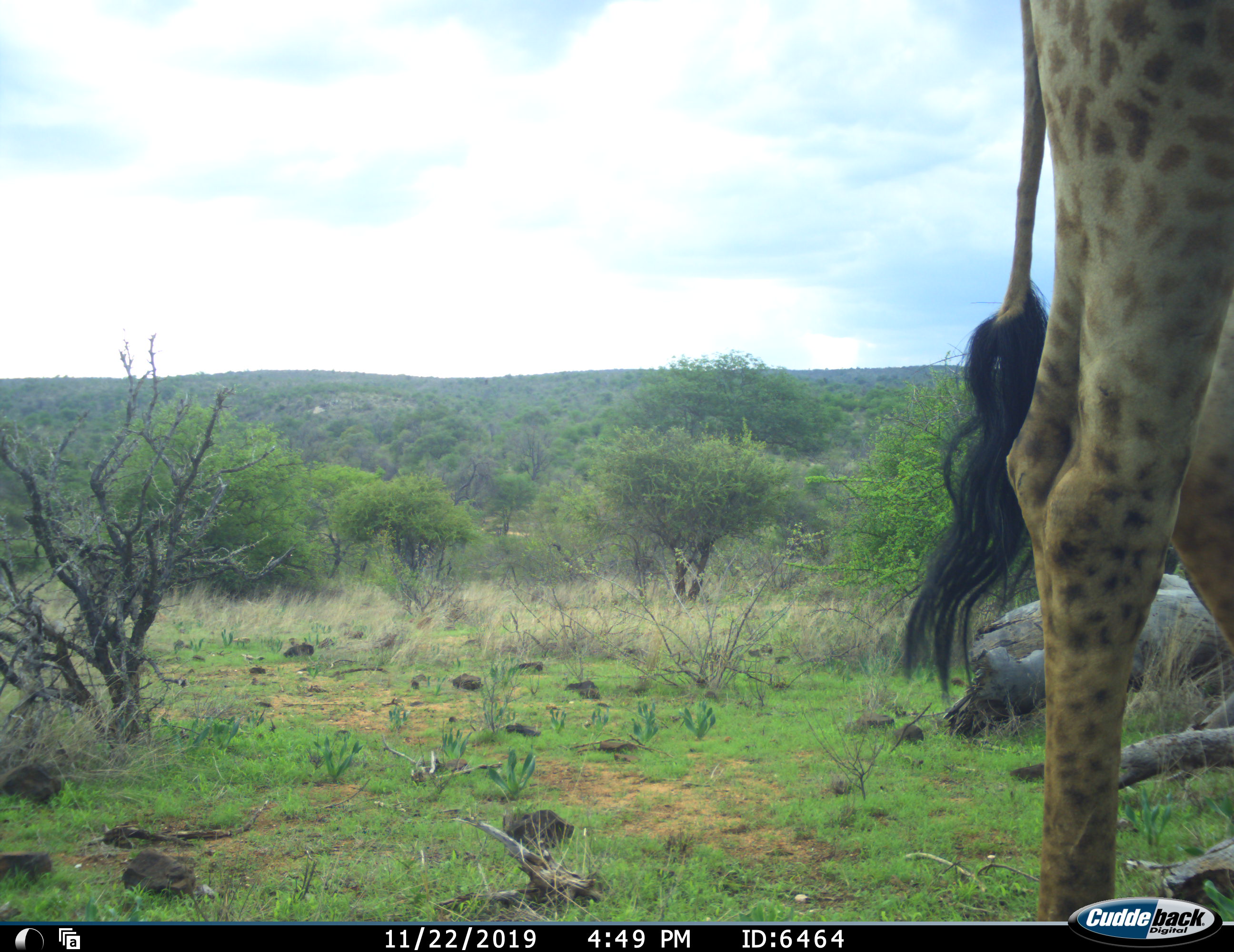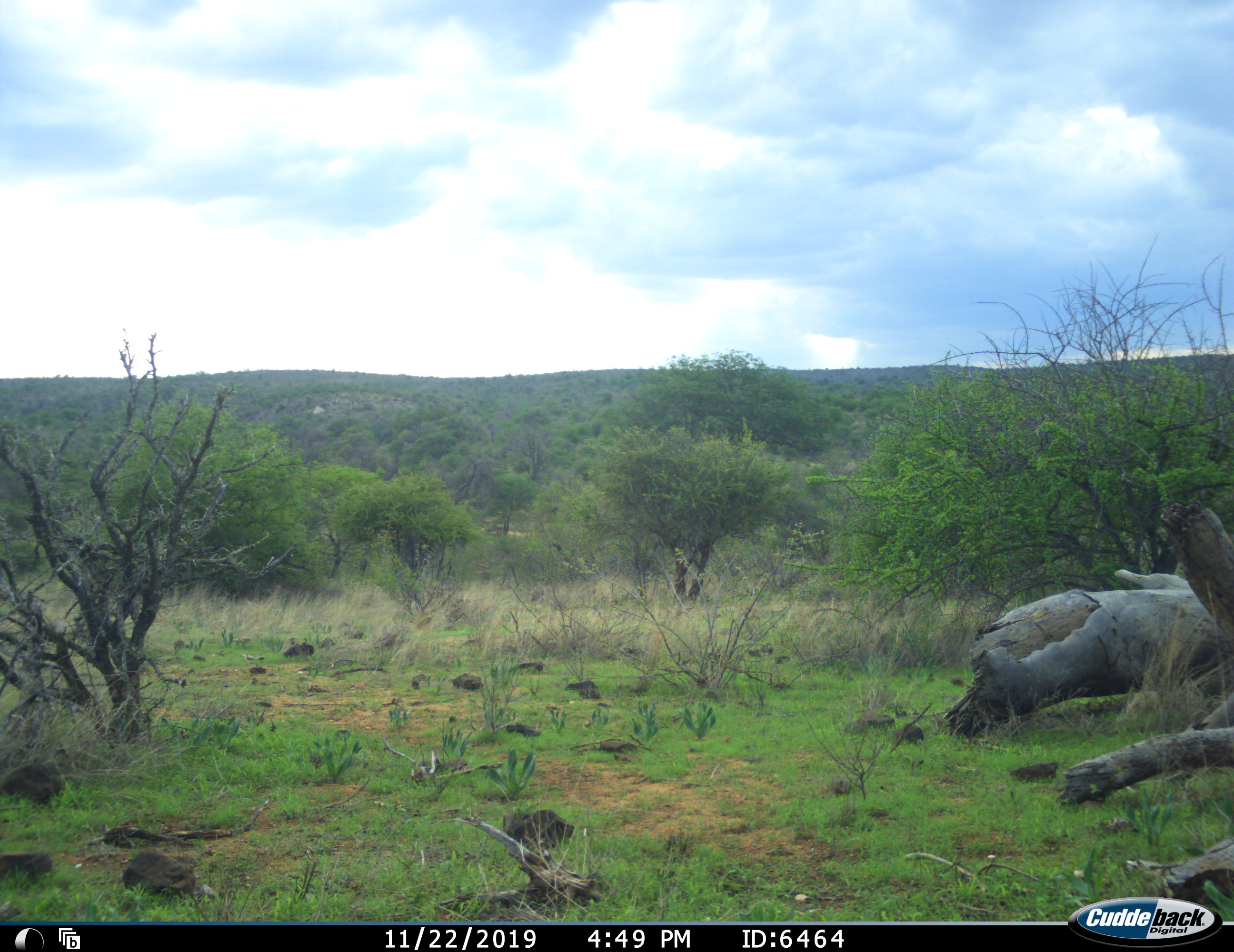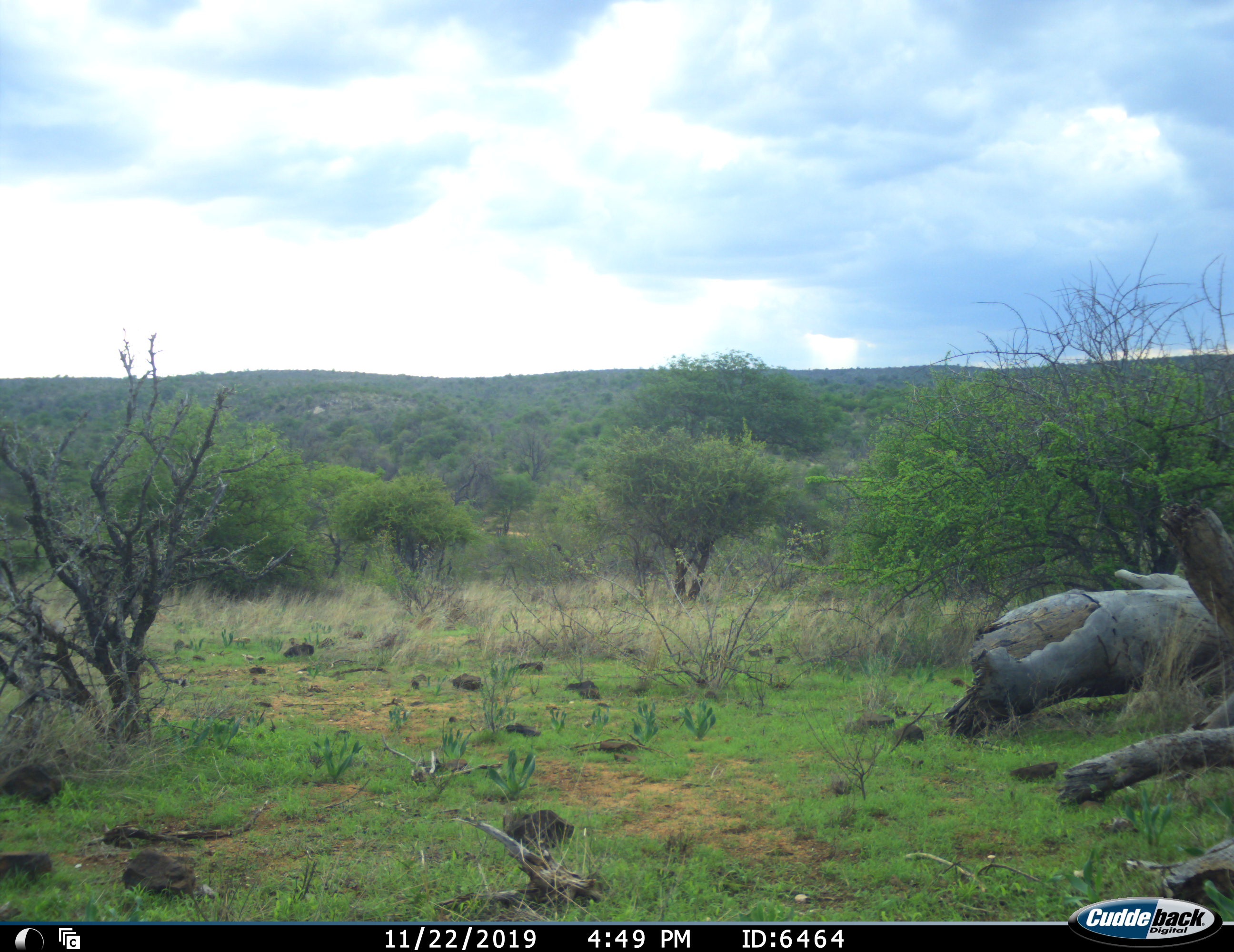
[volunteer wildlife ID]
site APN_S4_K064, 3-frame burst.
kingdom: Animalia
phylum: Chordata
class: Mammalia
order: Artiodactyla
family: Giraffidae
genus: Giraffa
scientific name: Giraffa camelopardalis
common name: giraffe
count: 1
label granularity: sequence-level